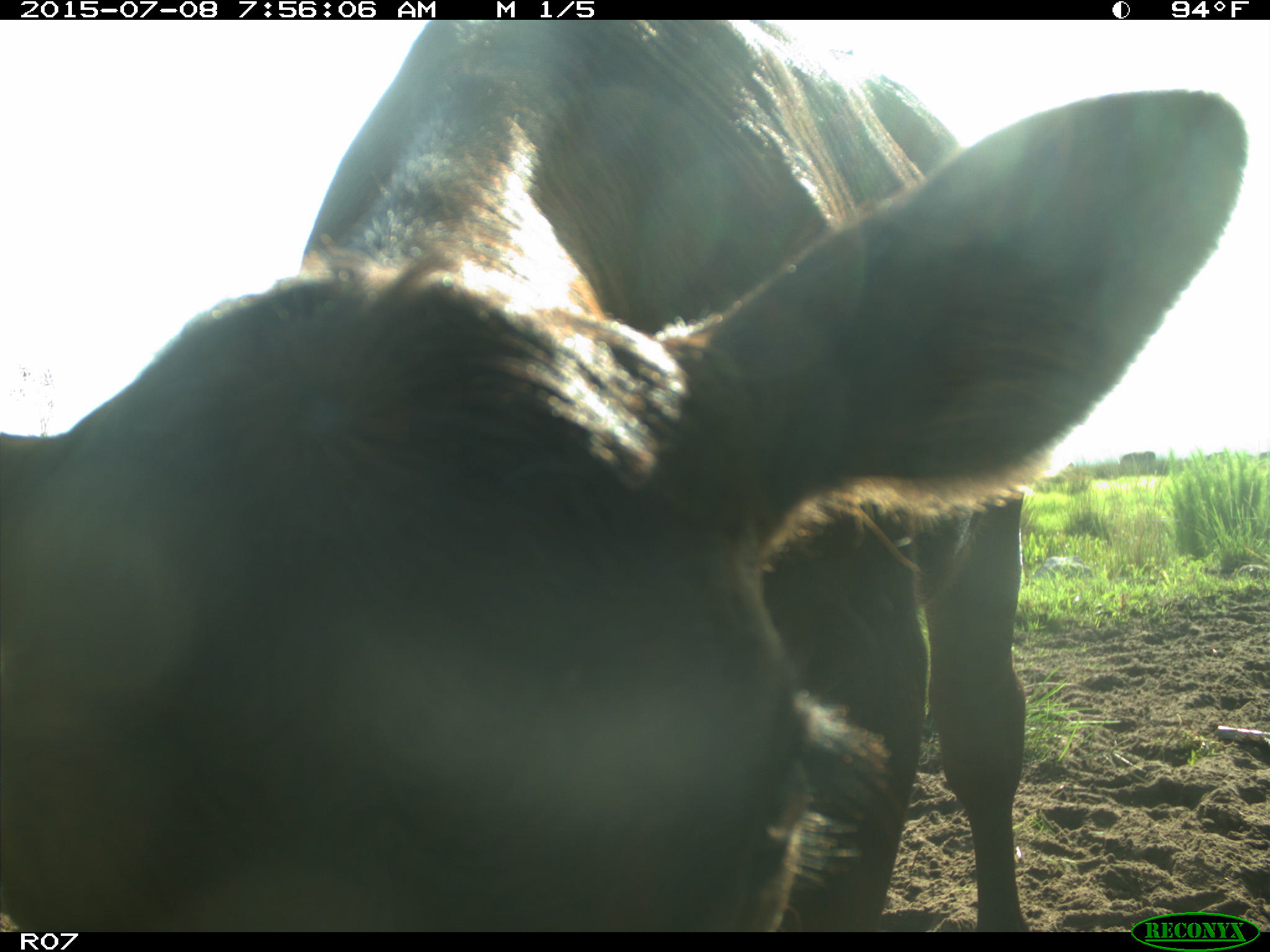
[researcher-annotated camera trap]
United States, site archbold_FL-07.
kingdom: Animalia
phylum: Chordata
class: Mammalia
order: Artiodactyla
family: Bovidae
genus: Bos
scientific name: Bos taurus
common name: domestic cow